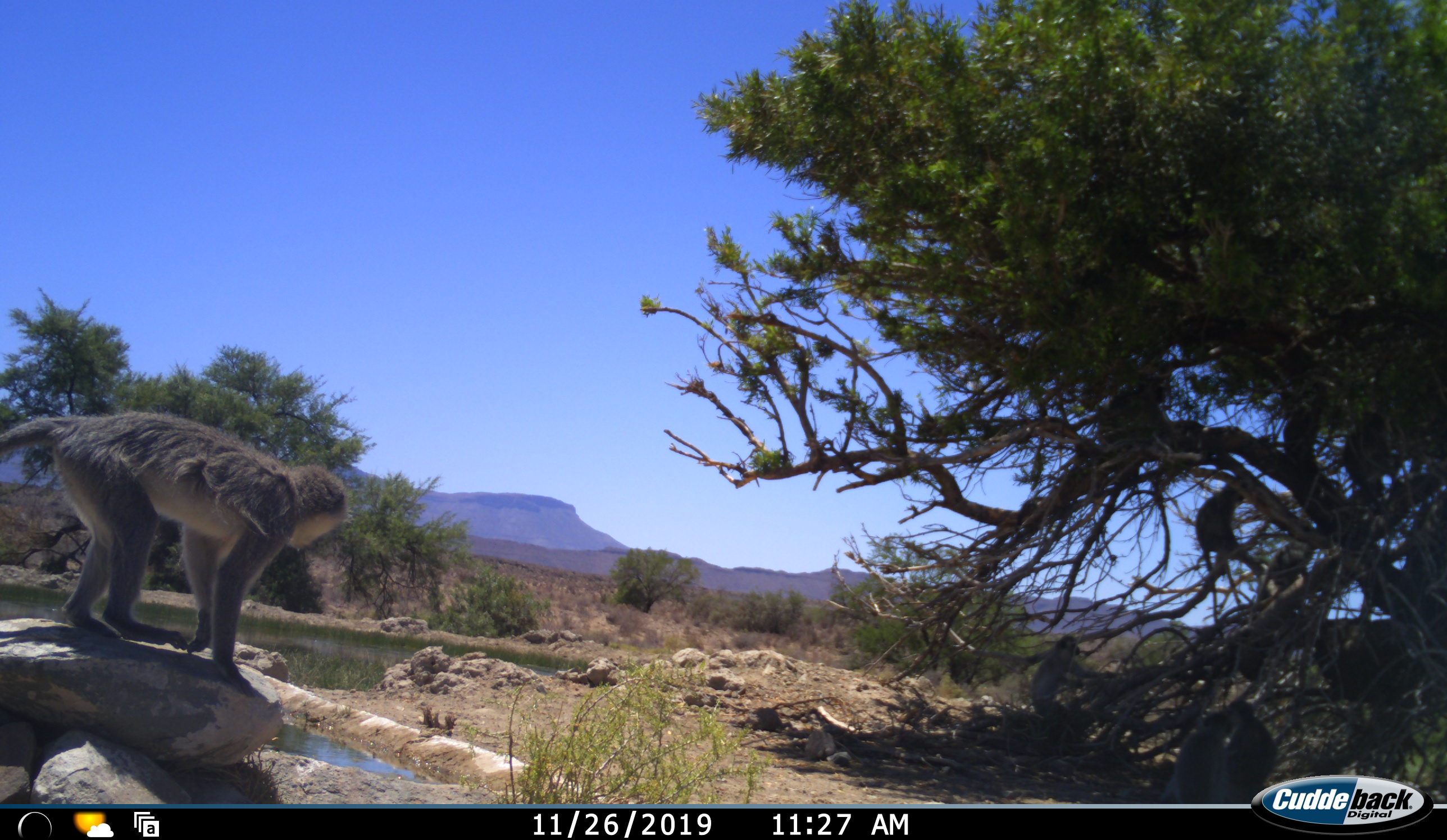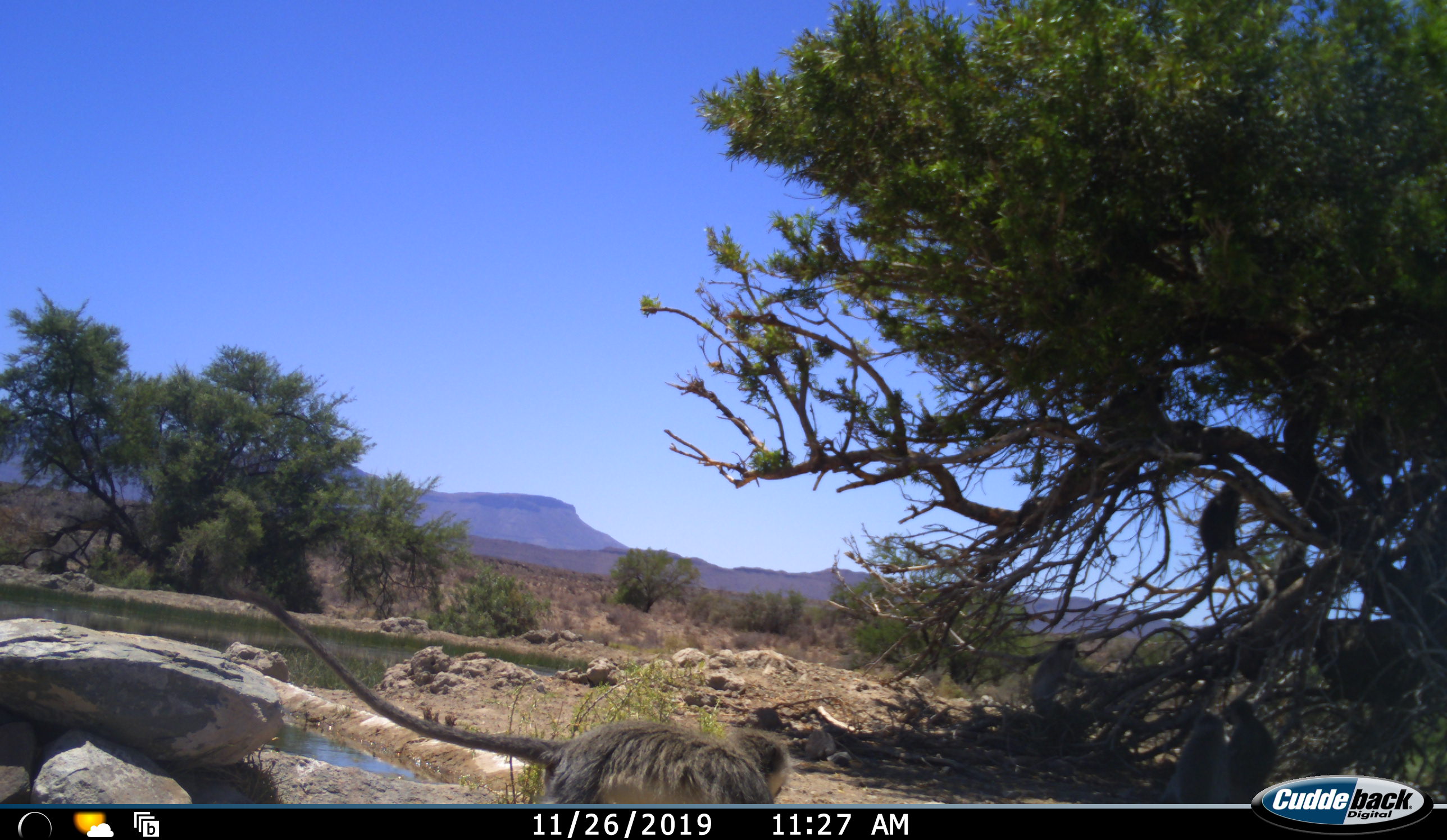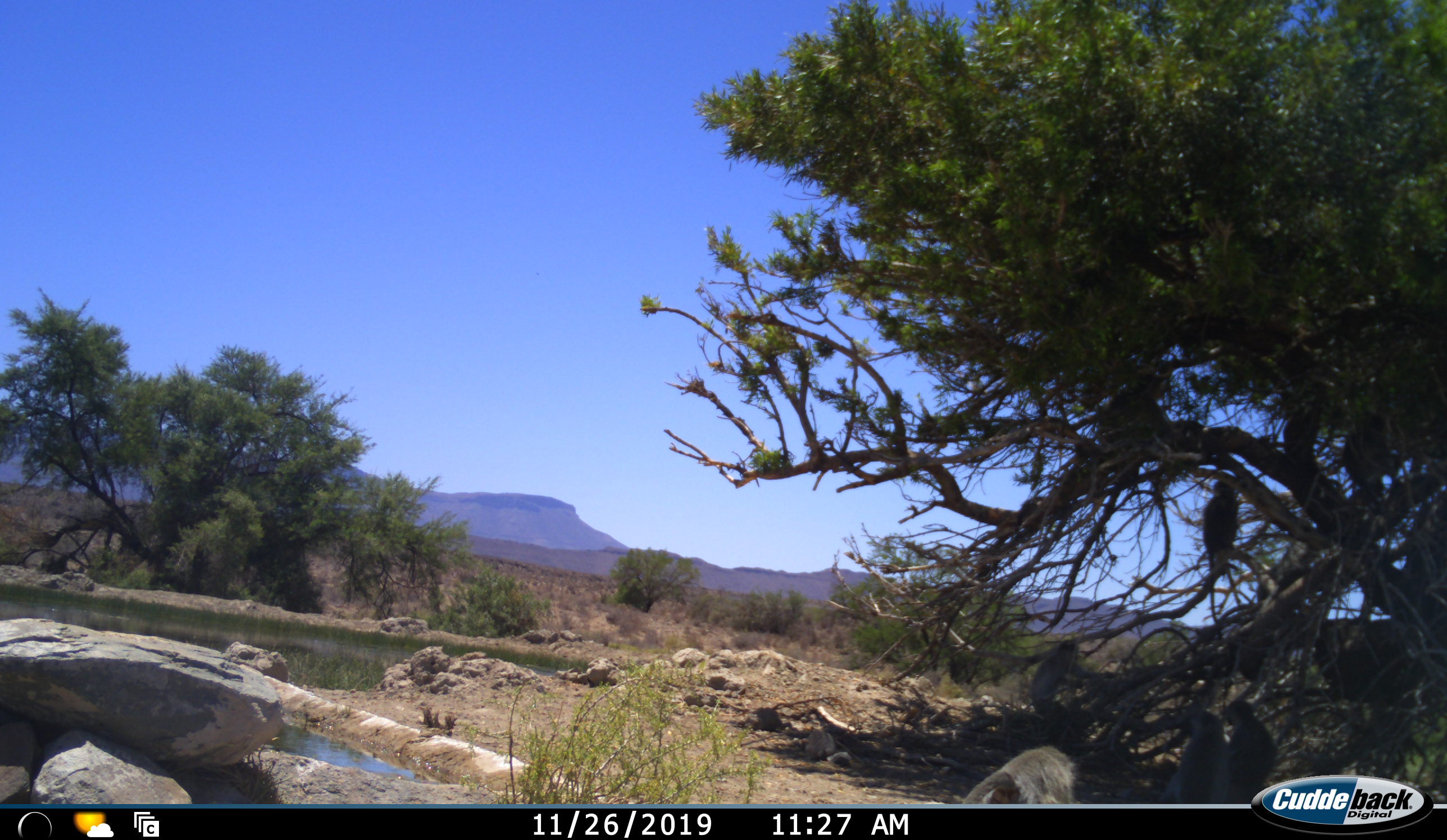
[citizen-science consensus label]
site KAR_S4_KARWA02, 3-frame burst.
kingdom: Animalia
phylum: Chordata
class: Mammalia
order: Primates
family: Cercopithecidae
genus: Chlorocebus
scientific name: Chlorocebus pygerythrus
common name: vervet monkey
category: monkeyvervet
Monkeyvervet (vervet monkey) (Chlorocebus pygerythrus), count 6. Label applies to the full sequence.